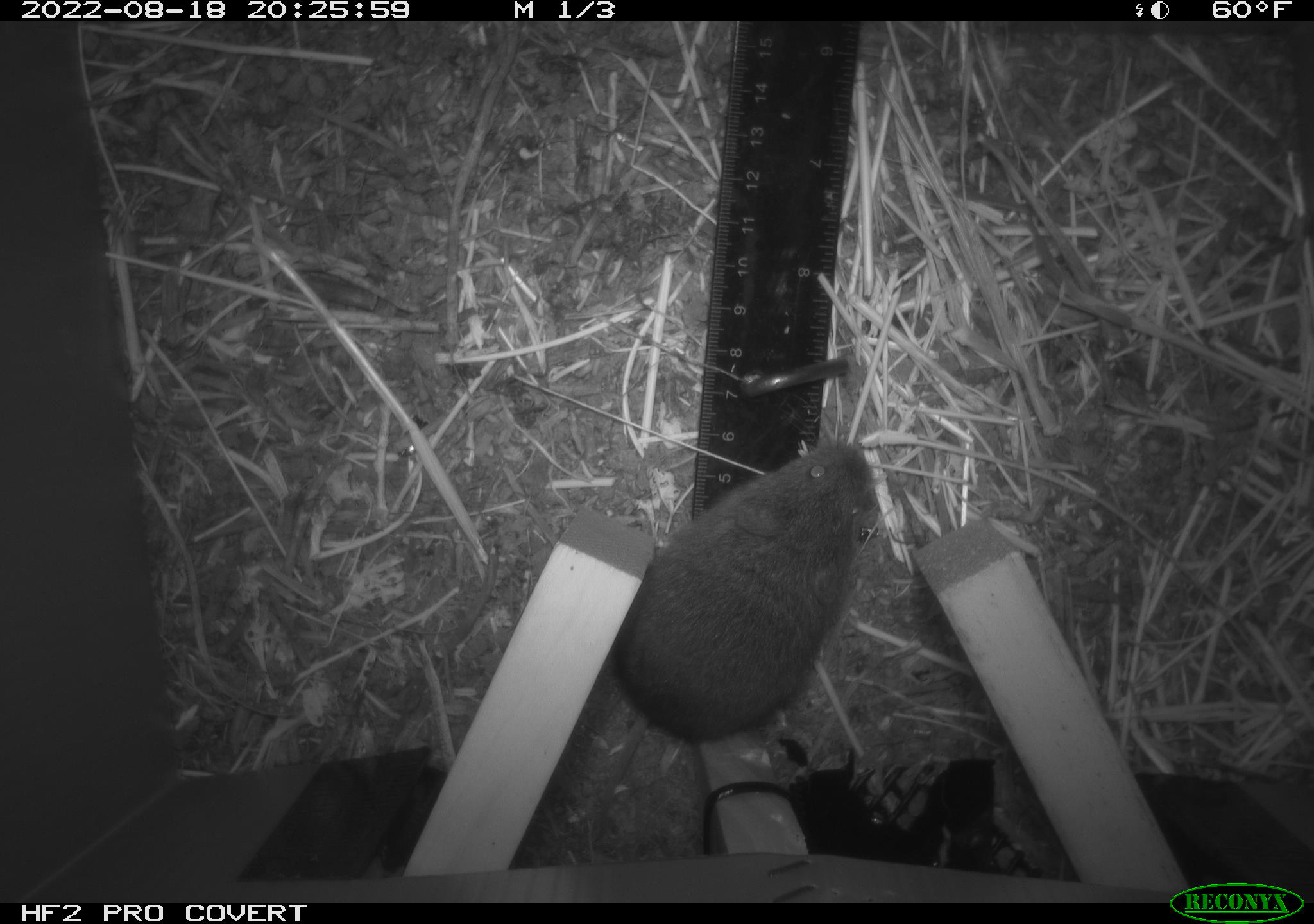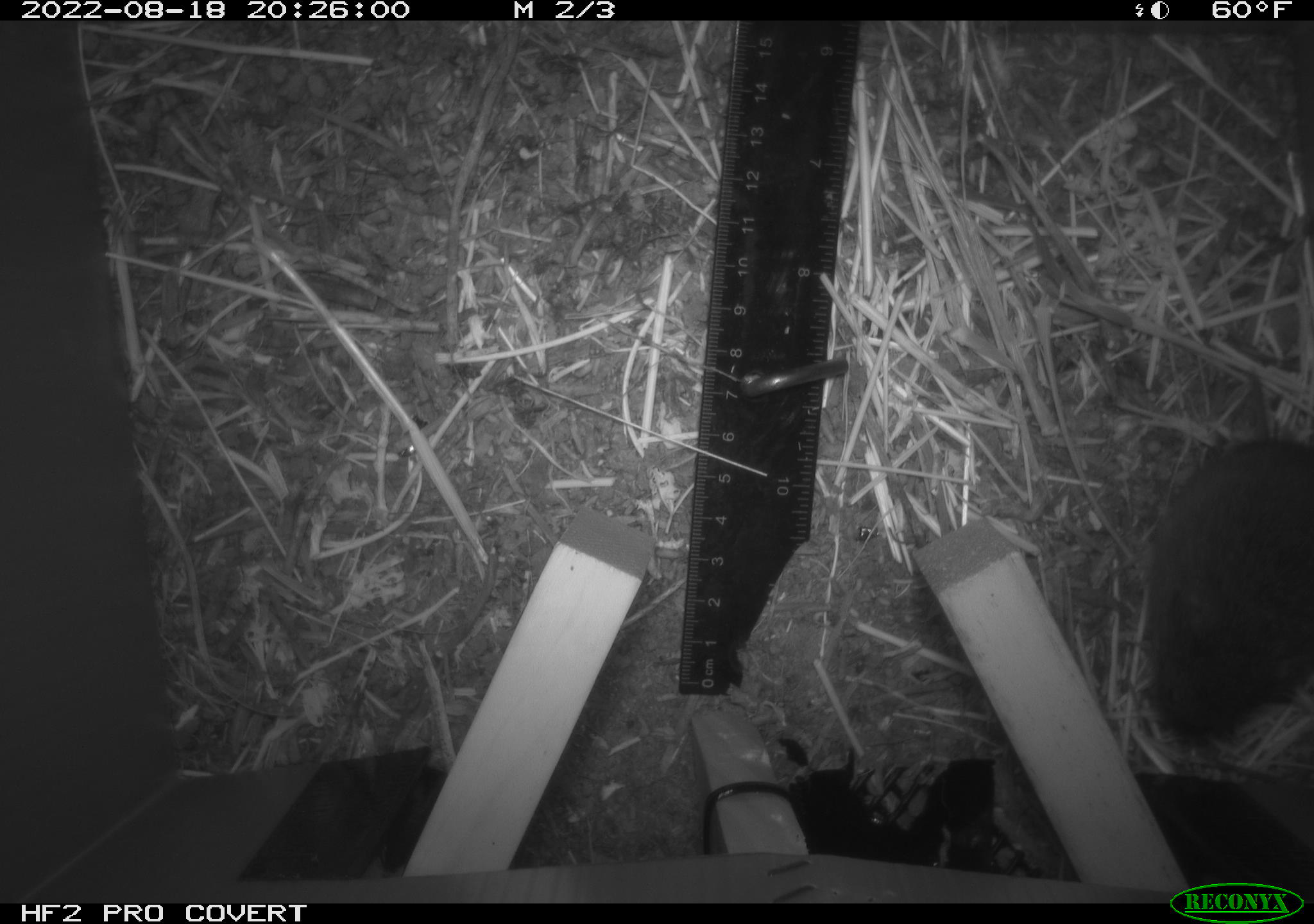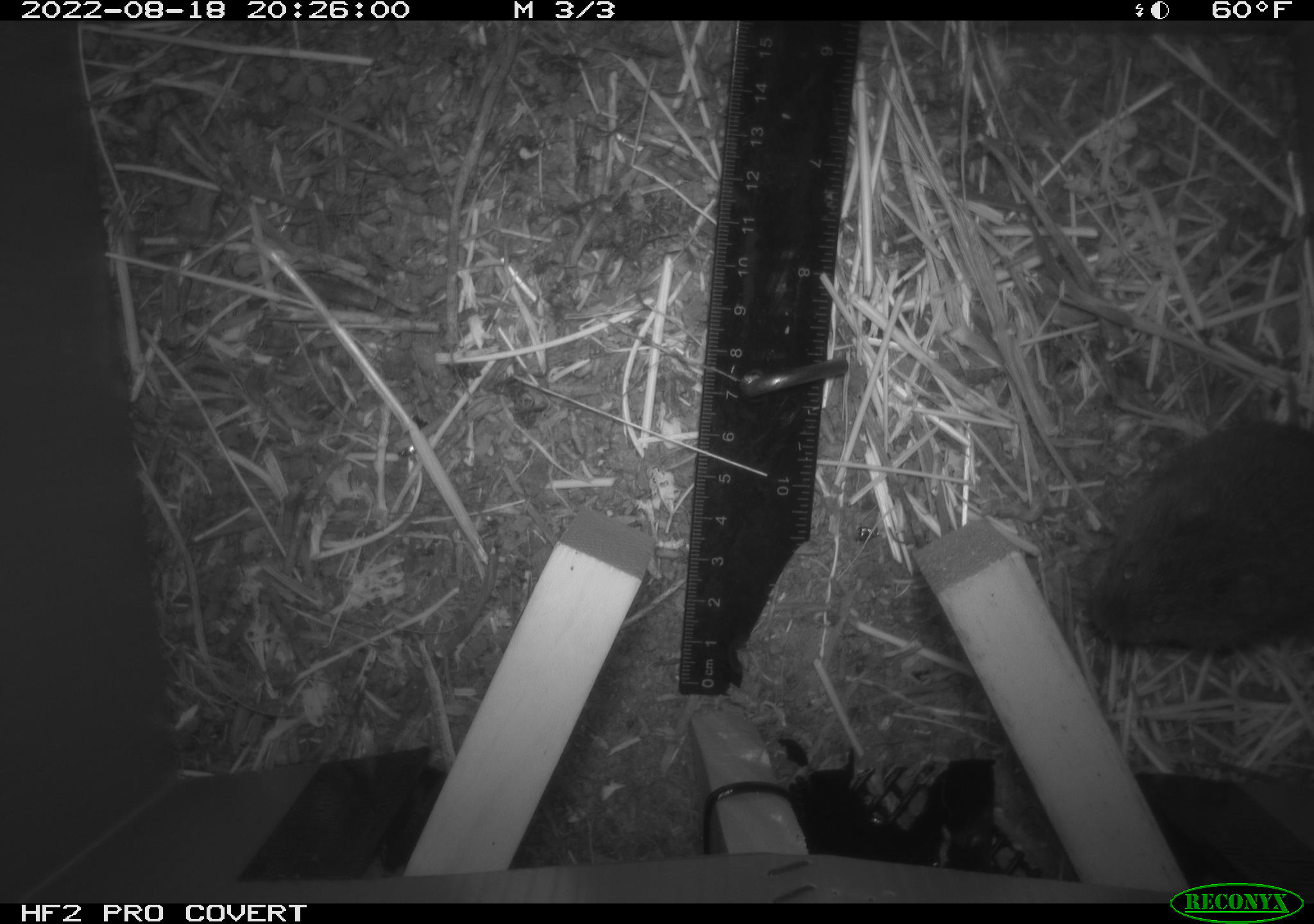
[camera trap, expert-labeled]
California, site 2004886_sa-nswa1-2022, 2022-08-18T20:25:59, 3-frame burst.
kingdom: Animalia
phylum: Chordata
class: Mammalia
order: Rodentia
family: Cricetidae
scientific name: Cricetidae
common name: hamsters, voles, lemmings, and allies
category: cricetidae family